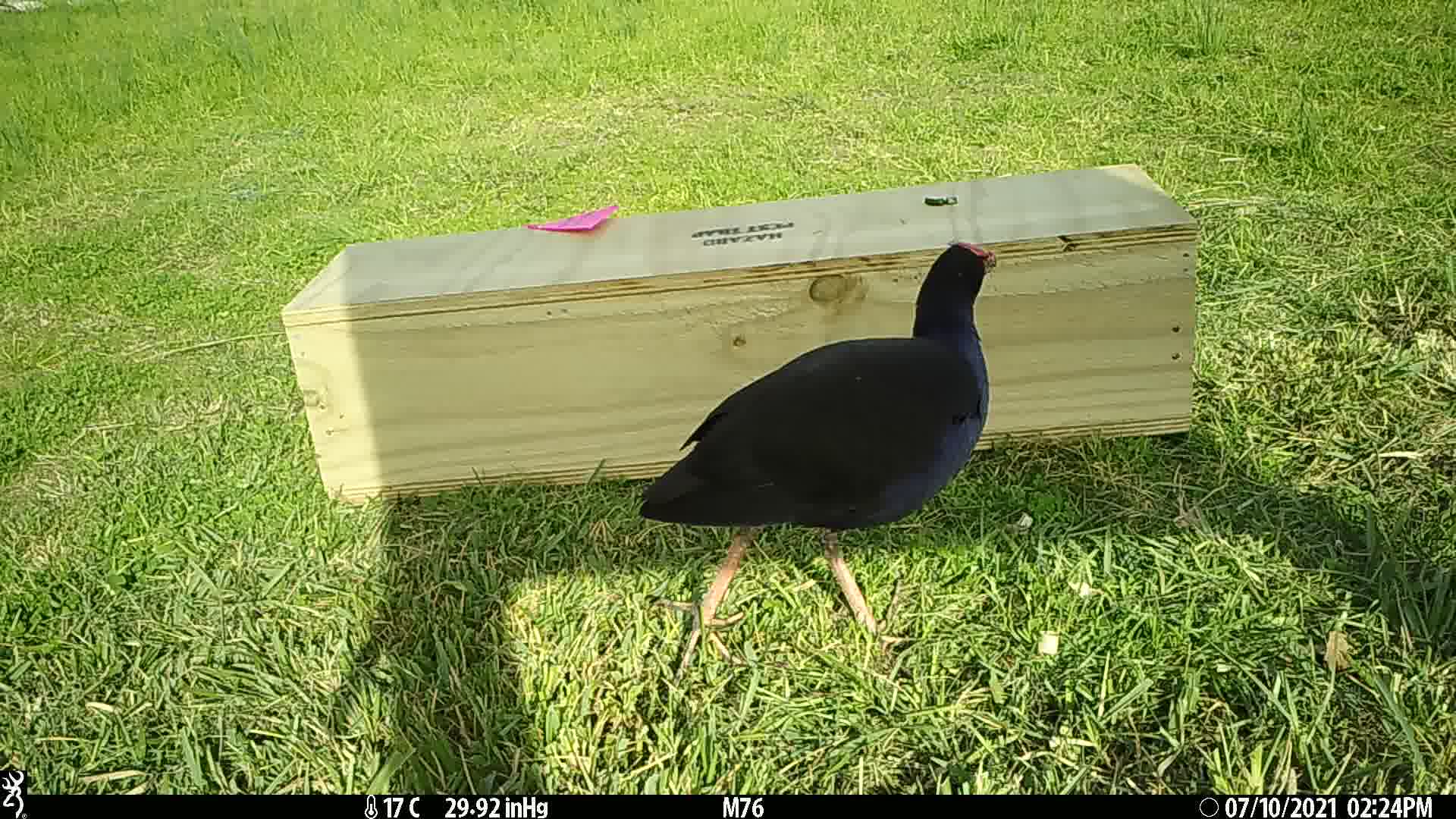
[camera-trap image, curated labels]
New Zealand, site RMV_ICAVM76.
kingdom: Animalia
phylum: Chordata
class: Aves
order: Gruiformes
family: Rallidae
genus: Porphyrio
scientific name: Porphyrio melanotus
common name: australasian swamphen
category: pukeko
Pukeko (australasian swamphen) (Porphyrio melanotus).